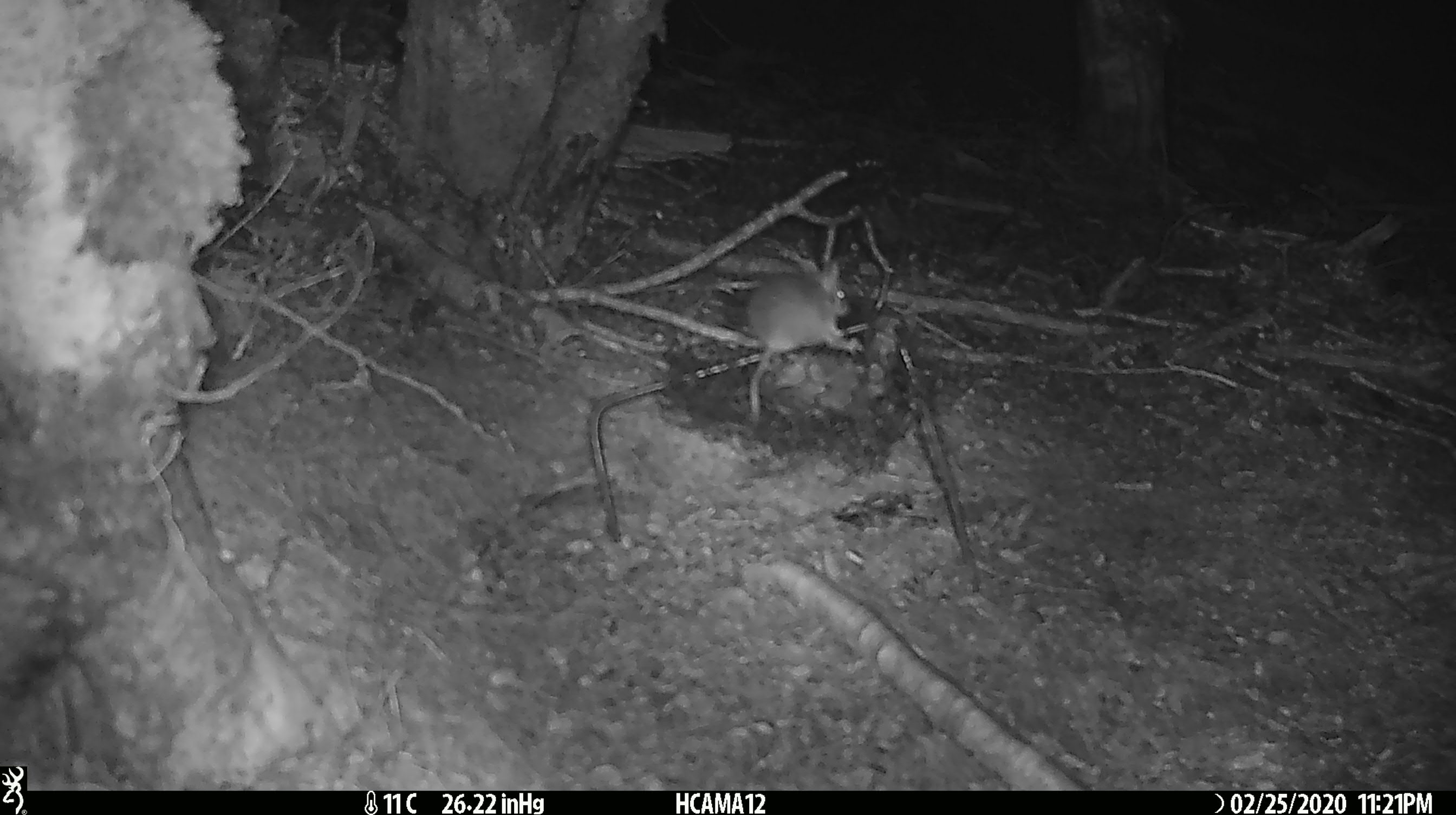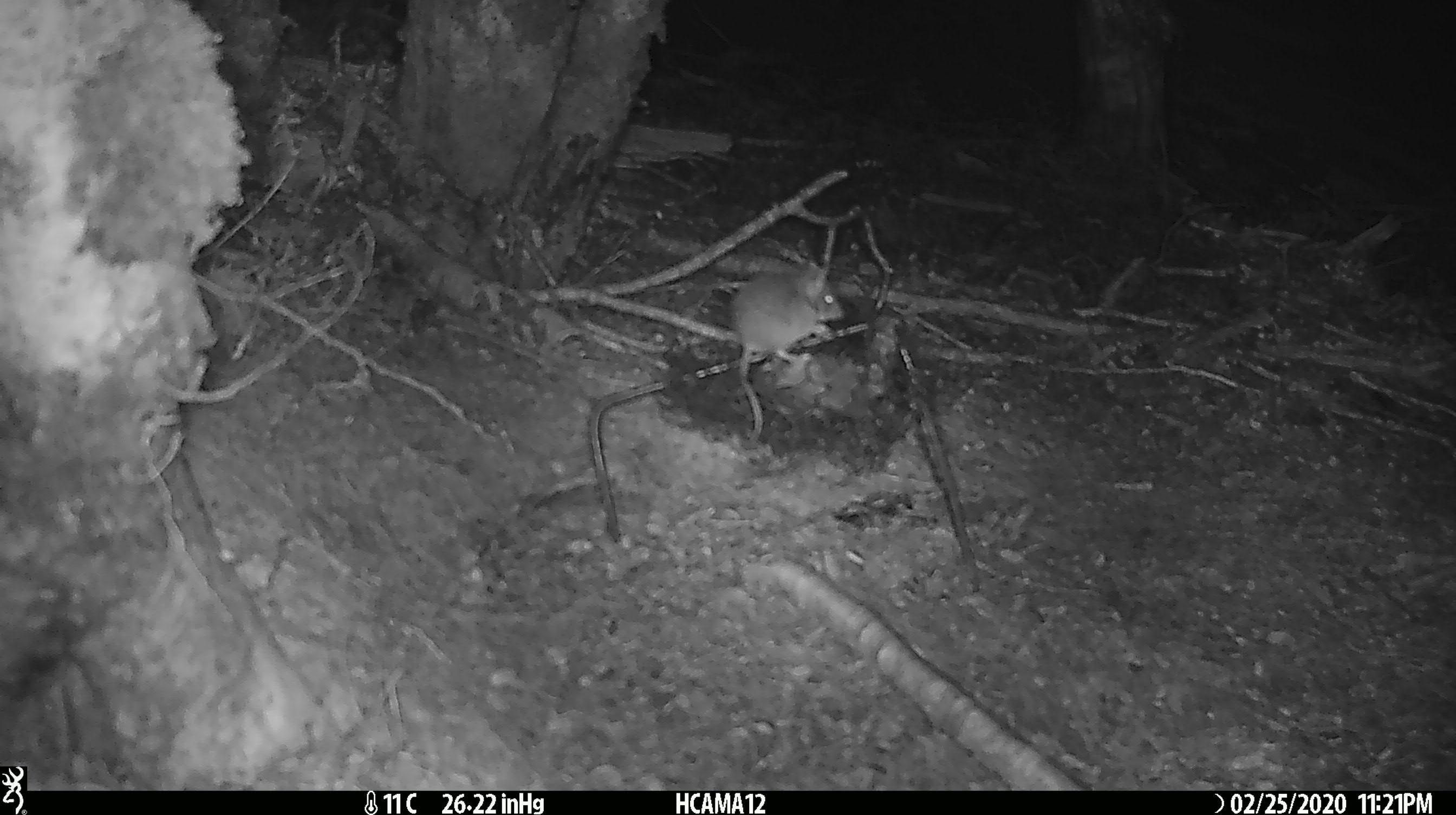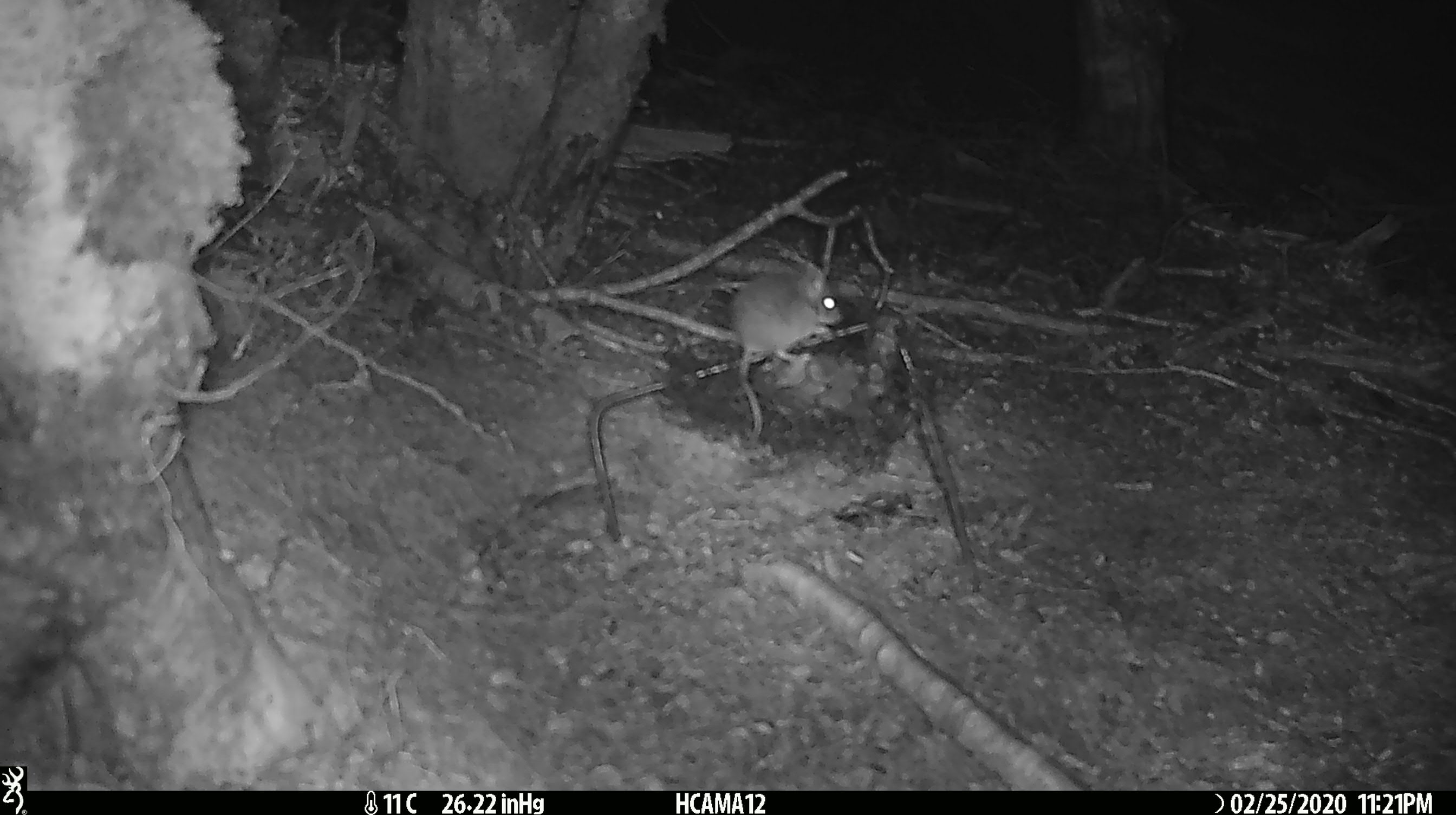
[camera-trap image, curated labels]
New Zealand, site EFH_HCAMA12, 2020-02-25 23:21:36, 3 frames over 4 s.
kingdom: Animalia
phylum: Chordata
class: Mammalia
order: Rodentia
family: Muridae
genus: Mus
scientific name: Mus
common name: mouse